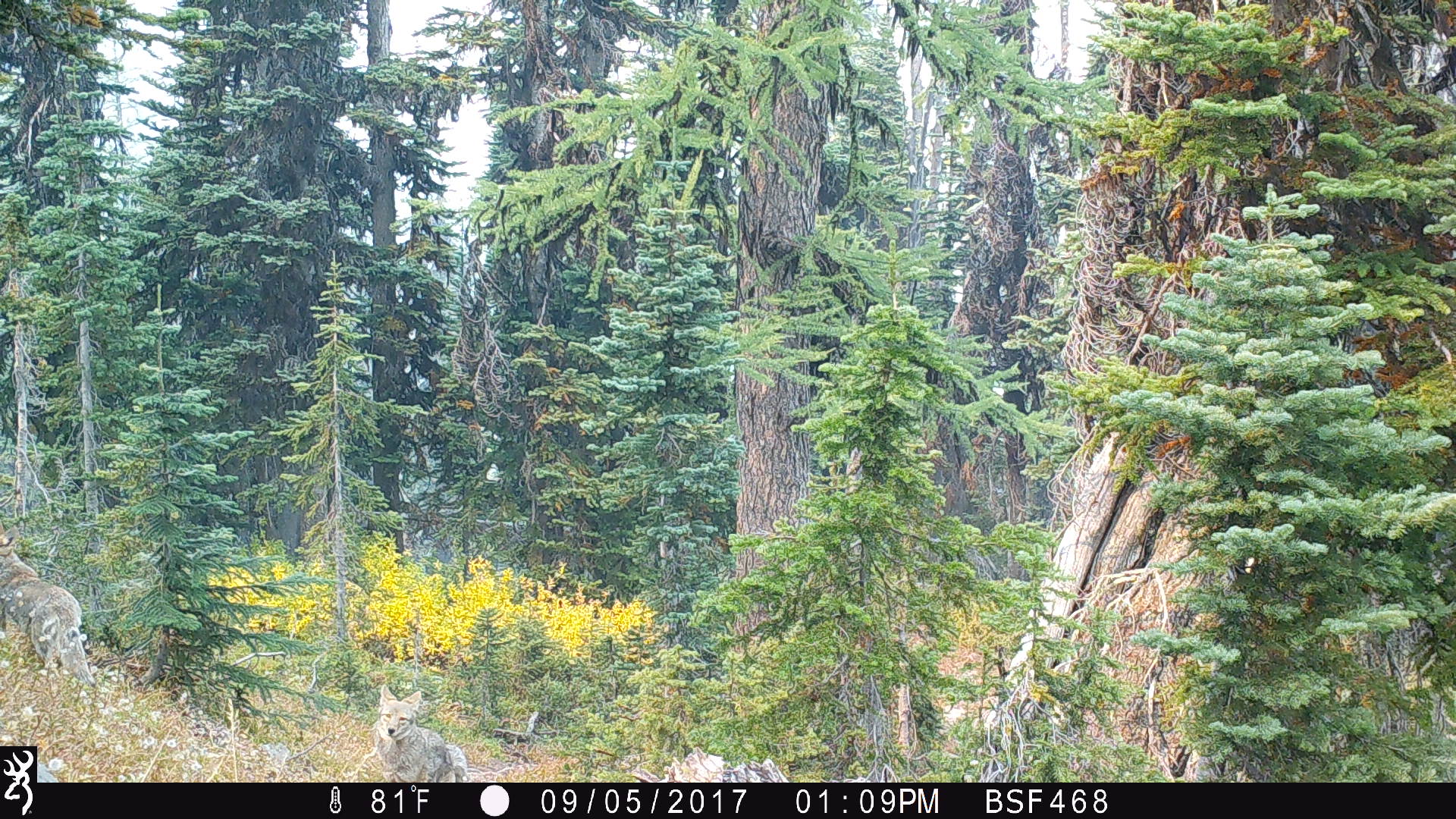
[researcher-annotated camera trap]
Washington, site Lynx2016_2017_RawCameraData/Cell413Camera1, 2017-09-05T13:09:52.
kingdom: Animalia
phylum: Chordata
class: Mammalia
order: Carnivora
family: Canidae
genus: Canis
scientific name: Canis latrans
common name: coyote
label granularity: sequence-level